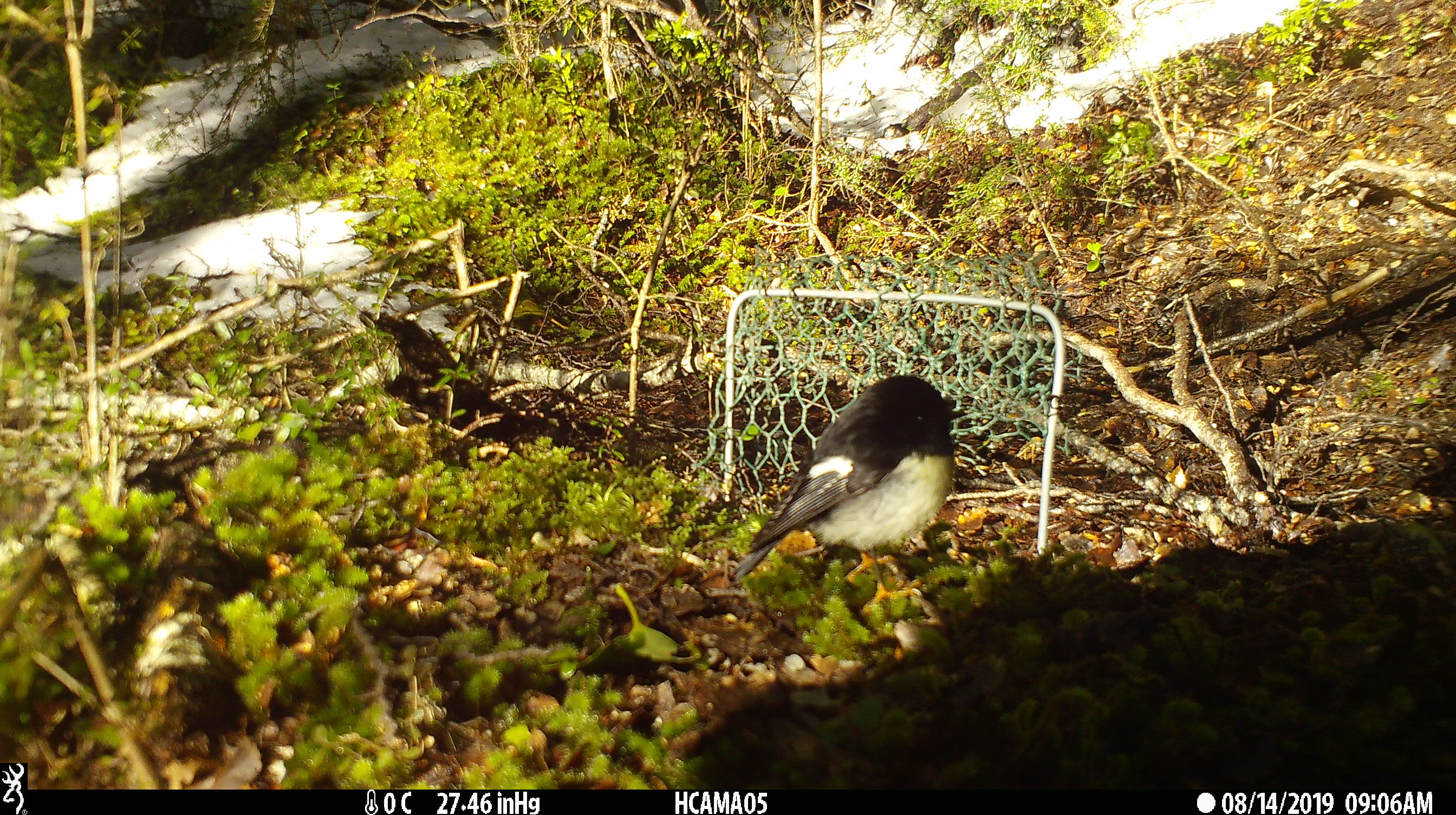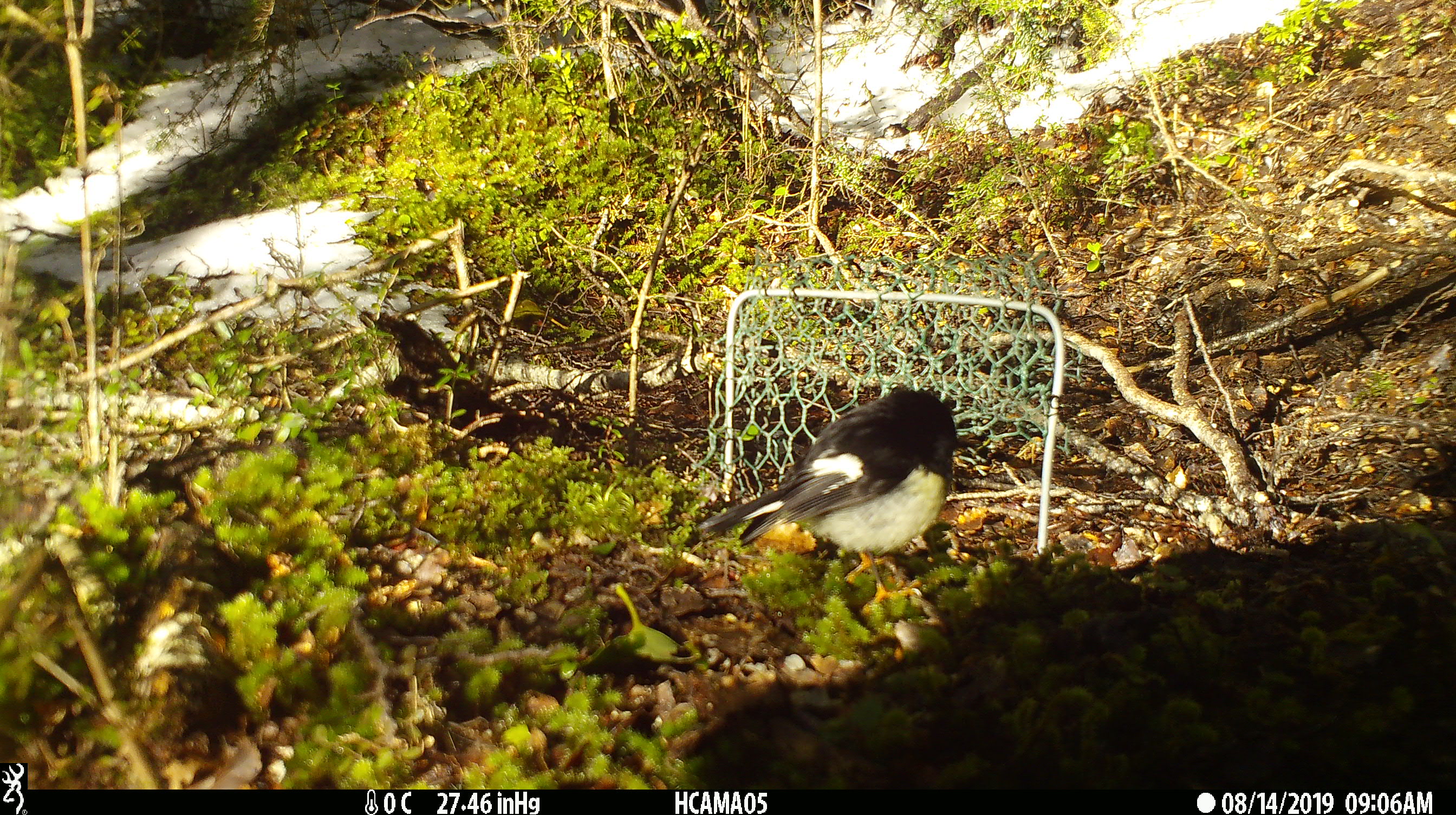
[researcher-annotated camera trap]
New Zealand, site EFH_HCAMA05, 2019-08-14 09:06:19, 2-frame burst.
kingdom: Animalia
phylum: Chordata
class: Aves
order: Passeriformes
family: Petroicidae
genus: Petroica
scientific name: Petroica macrocephala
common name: tomtit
Tomtit (Petroica macrocephala).